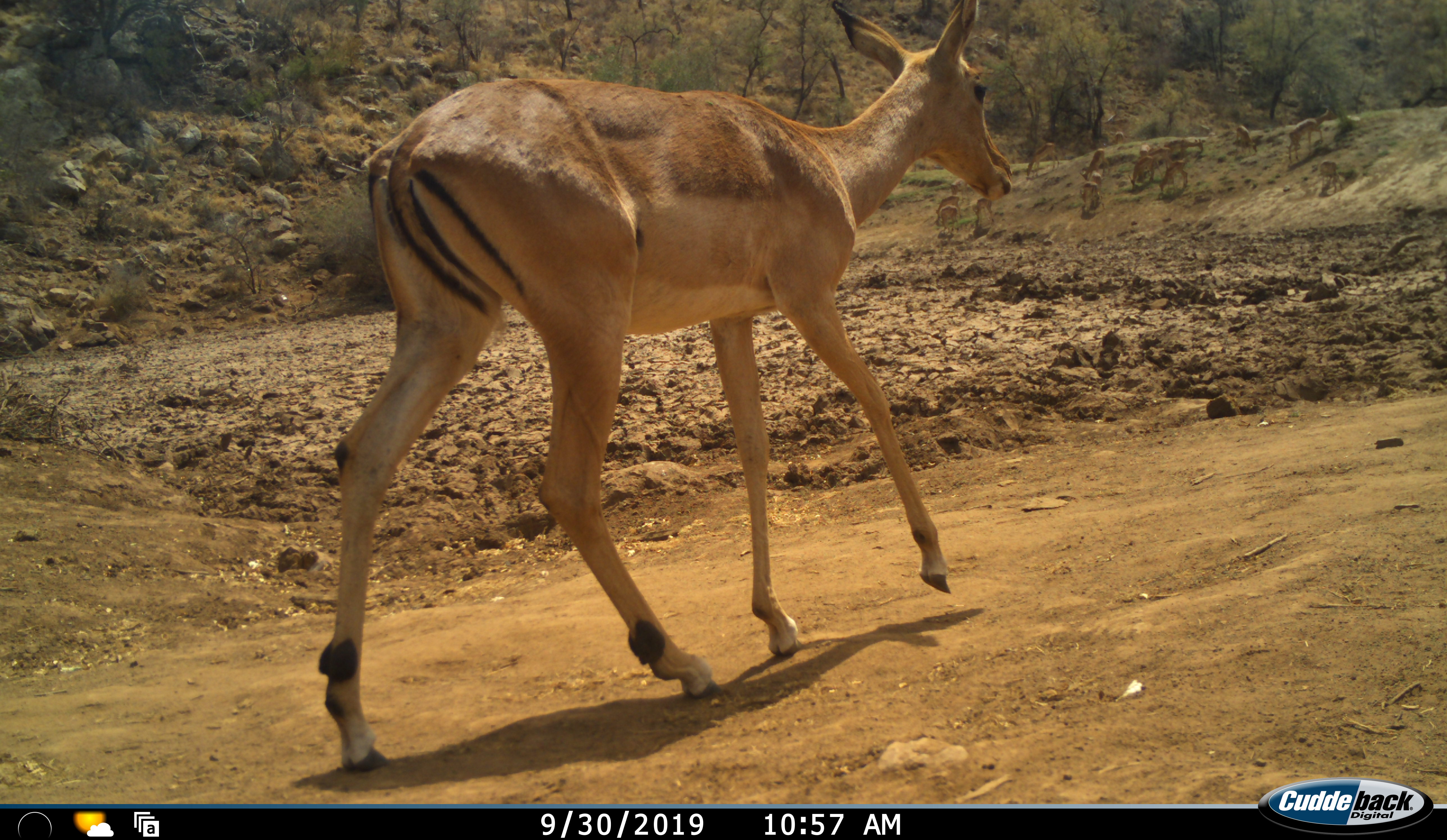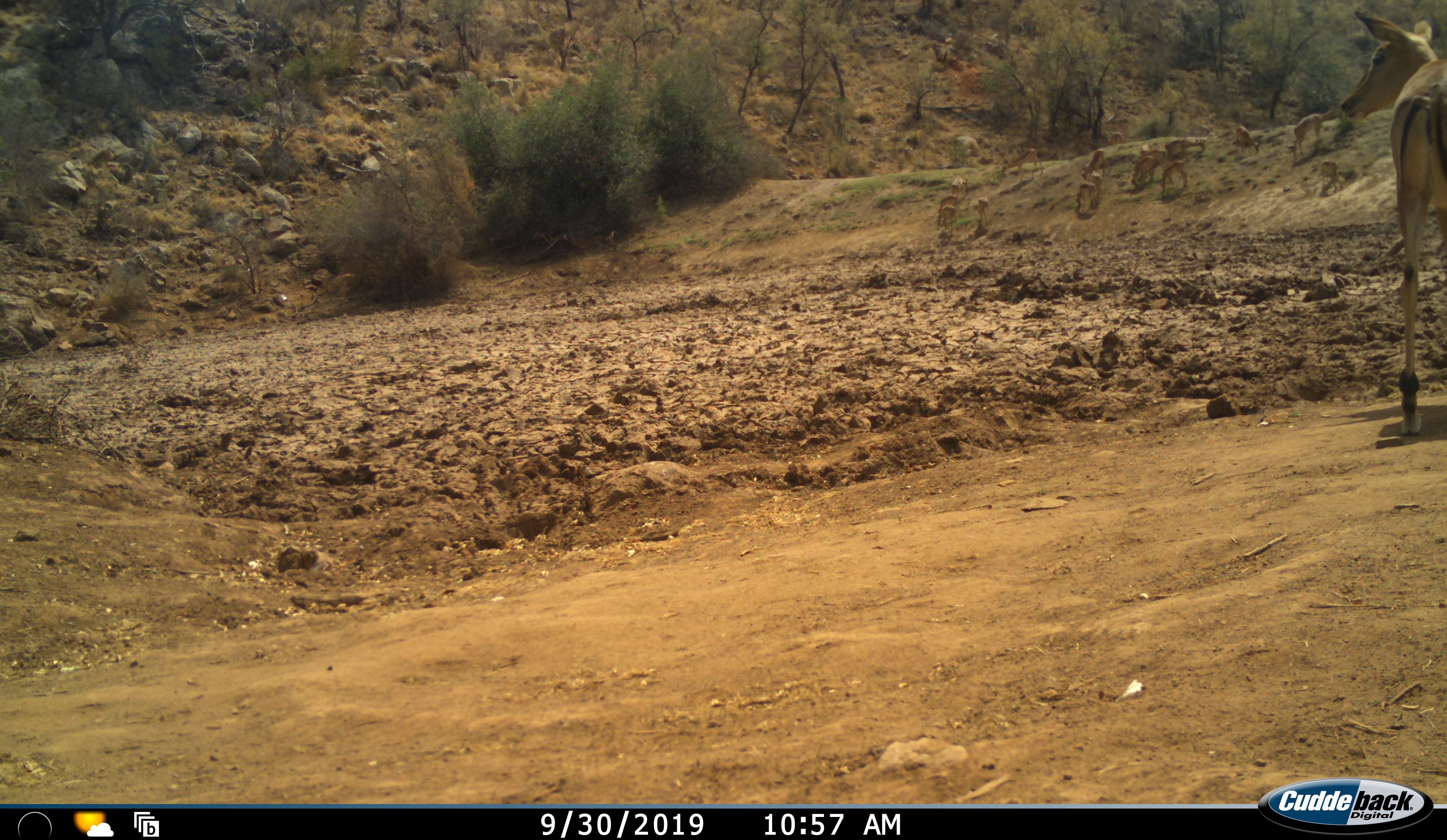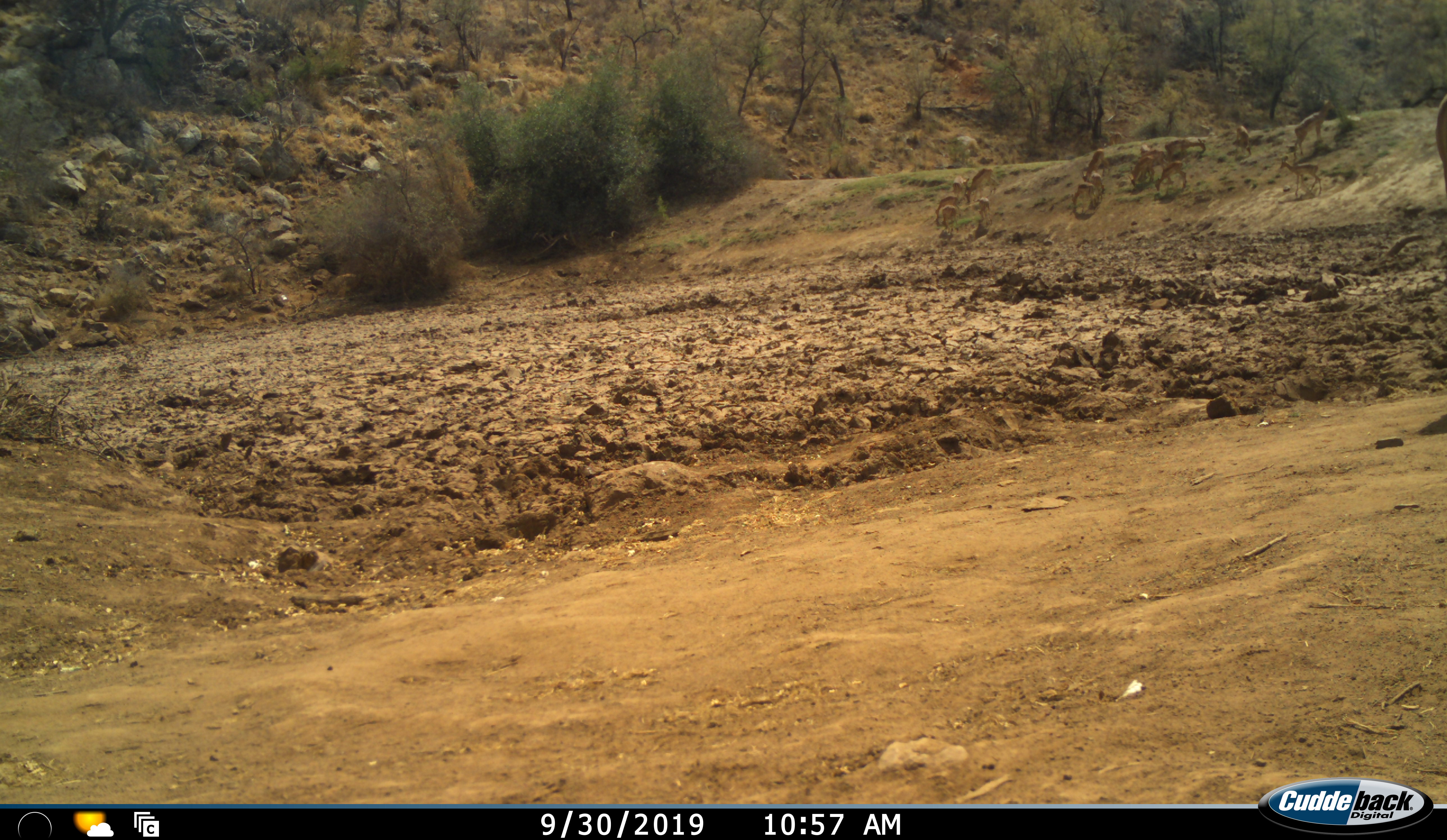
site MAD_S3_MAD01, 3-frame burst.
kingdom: Animalia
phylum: Chordata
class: Mammalia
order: Artiodactyla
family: Bovidae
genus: Aepyceros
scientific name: Aepyceros melampus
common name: impala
Impala (Aepyceros melampus), count 11-50. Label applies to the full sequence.